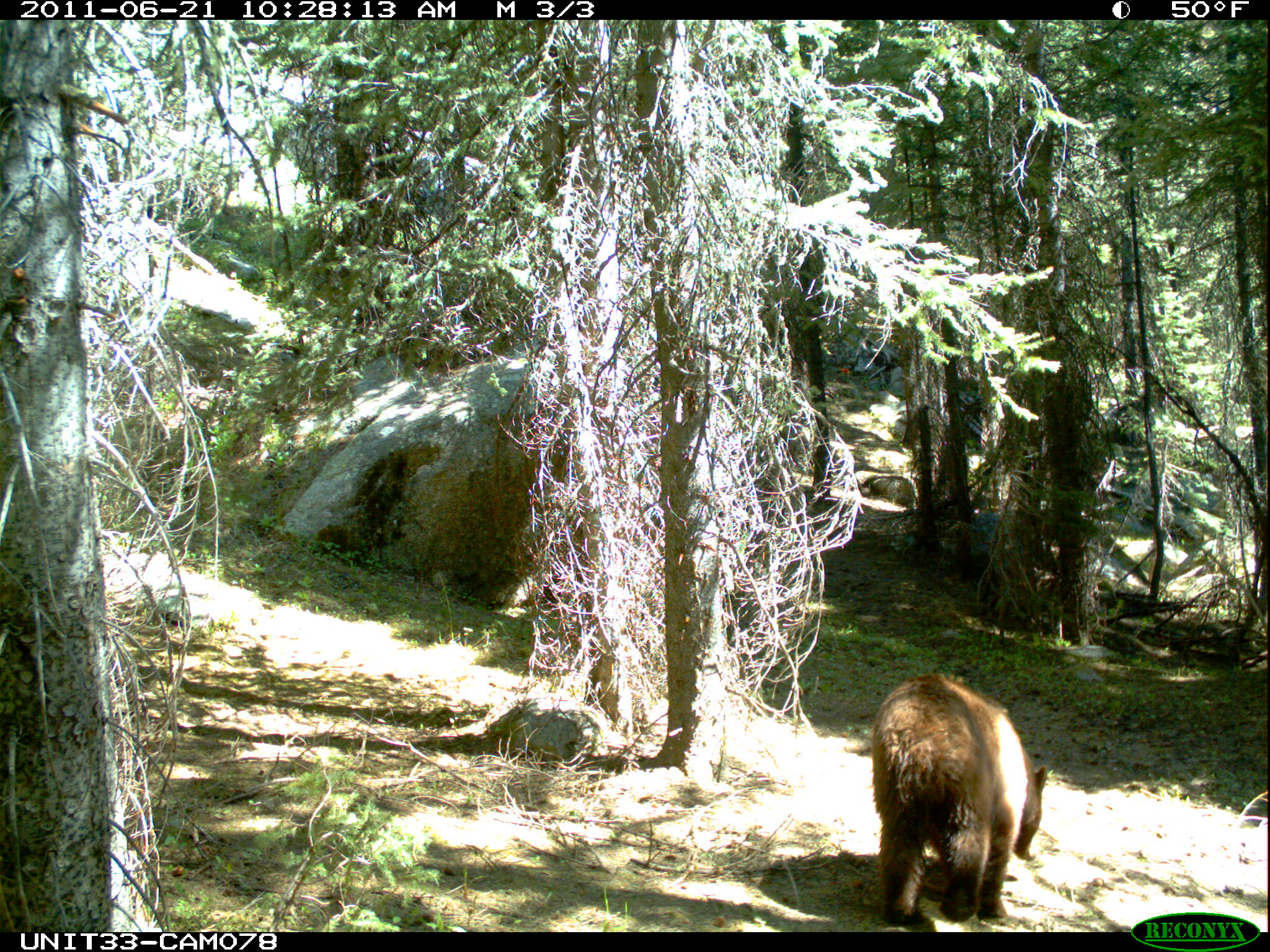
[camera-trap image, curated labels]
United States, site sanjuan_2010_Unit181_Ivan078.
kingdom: Animalia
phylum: Chordata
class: Mammalia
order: Carnivora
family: Ursidae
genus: Ursus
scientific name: Ursus americanus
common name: american black bear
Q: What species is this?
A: Ursus americanus (american black bear).